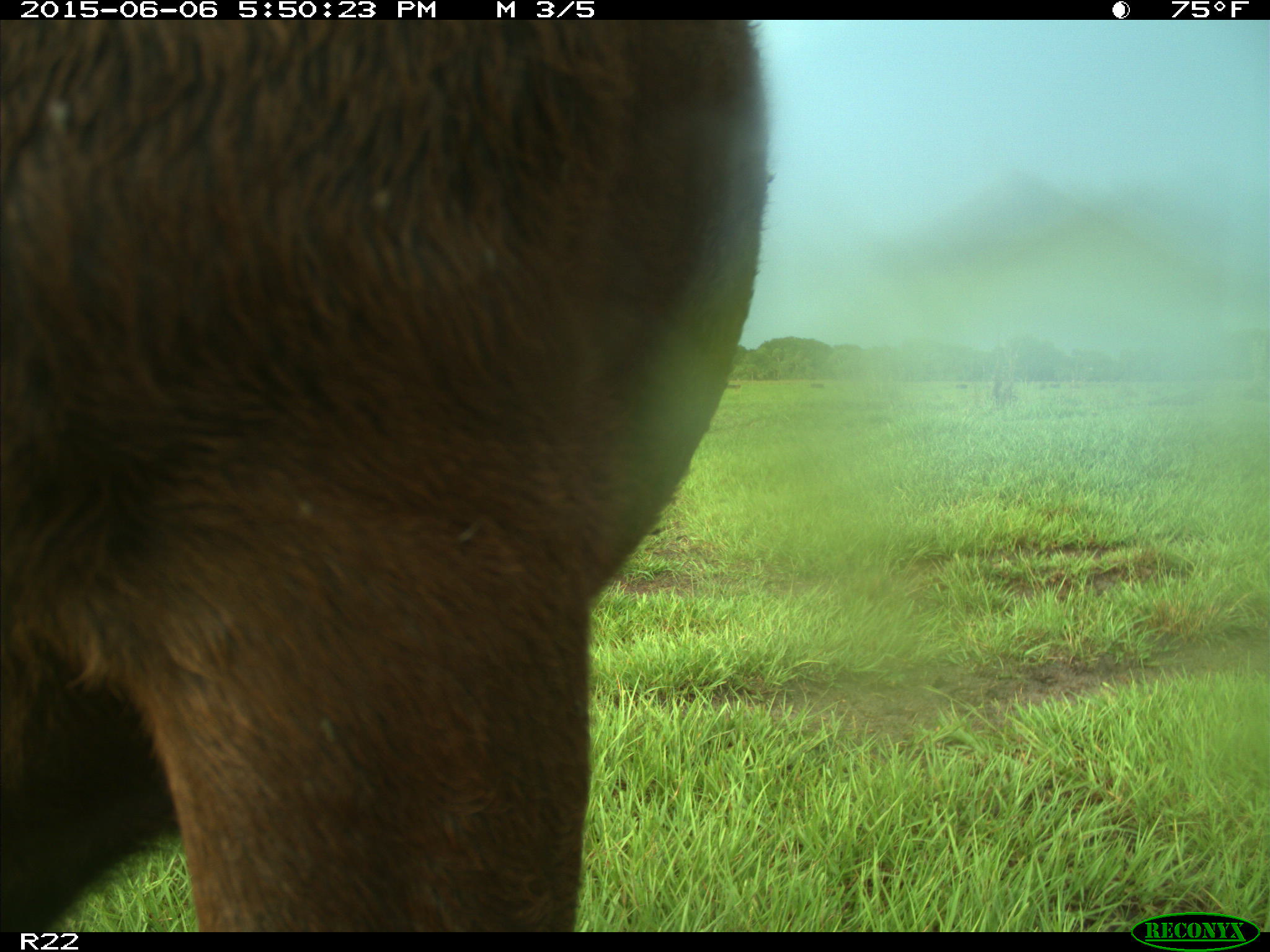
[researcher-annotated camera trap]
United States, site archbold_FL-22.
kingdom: Animalia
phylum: Chordata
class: Mammalia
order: Artiodactyla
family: Bovidae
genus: Bos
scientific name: Bos taurus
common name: domestic cow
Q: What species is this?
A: Bos taurus (domestic cow).